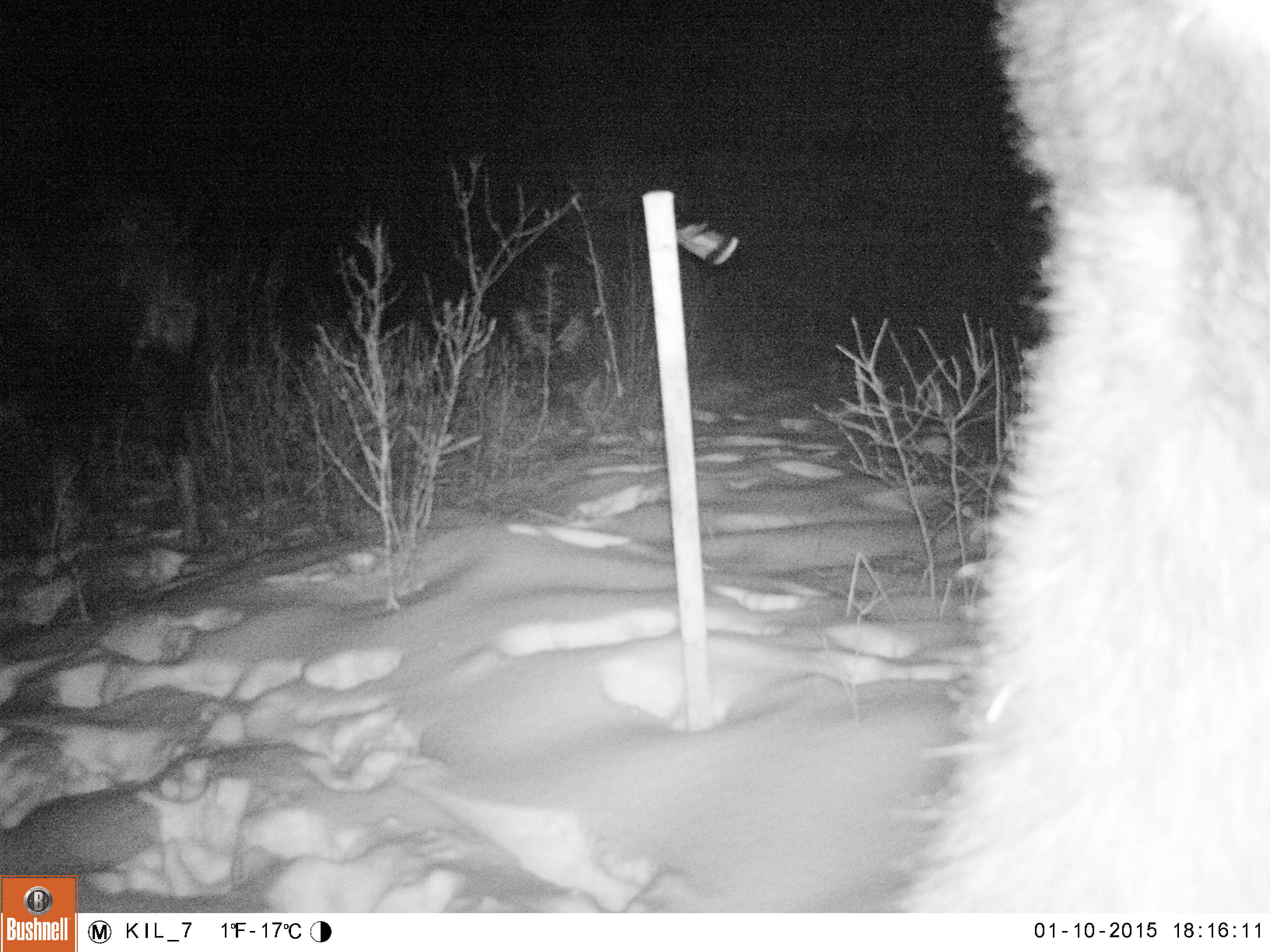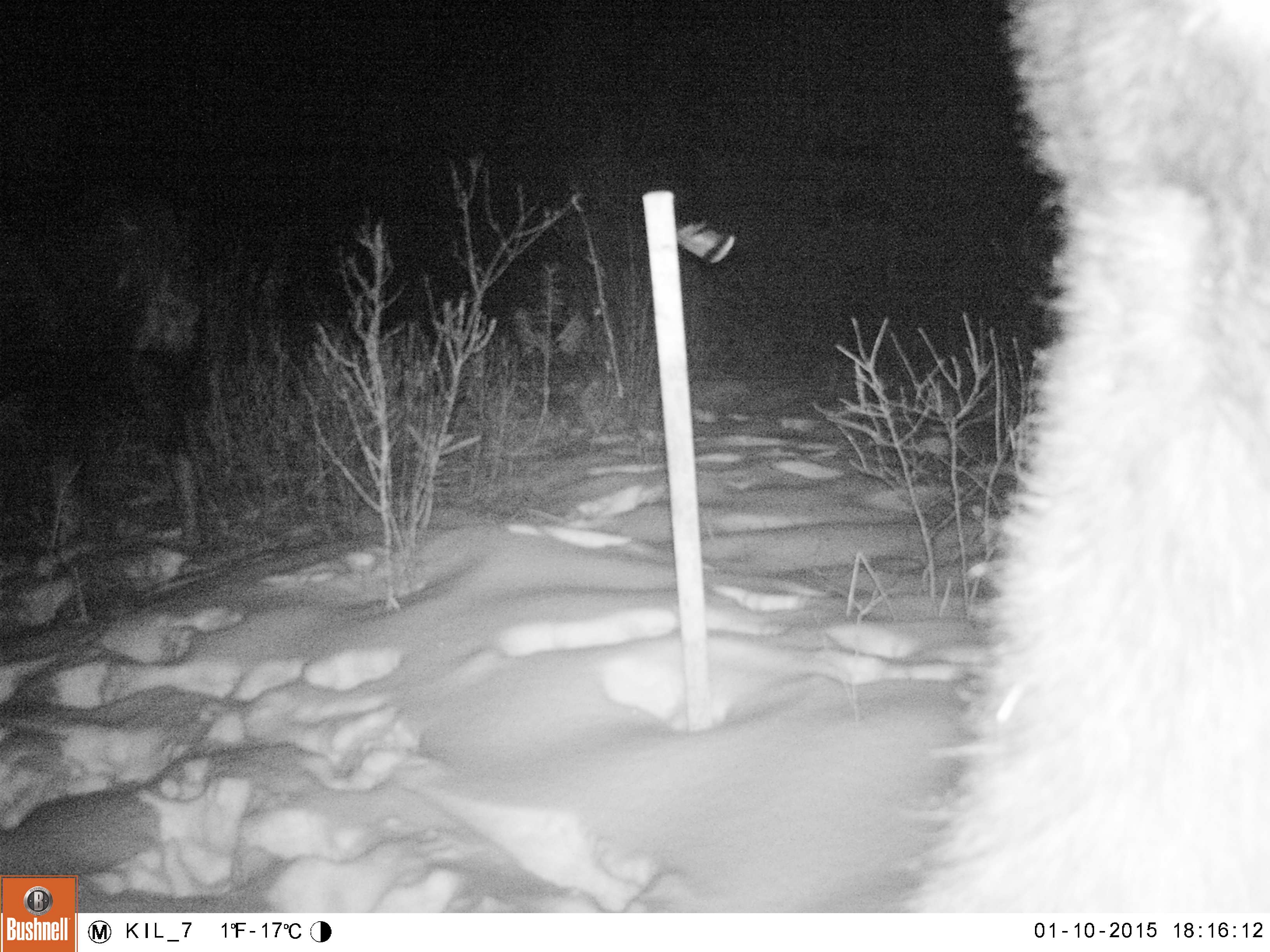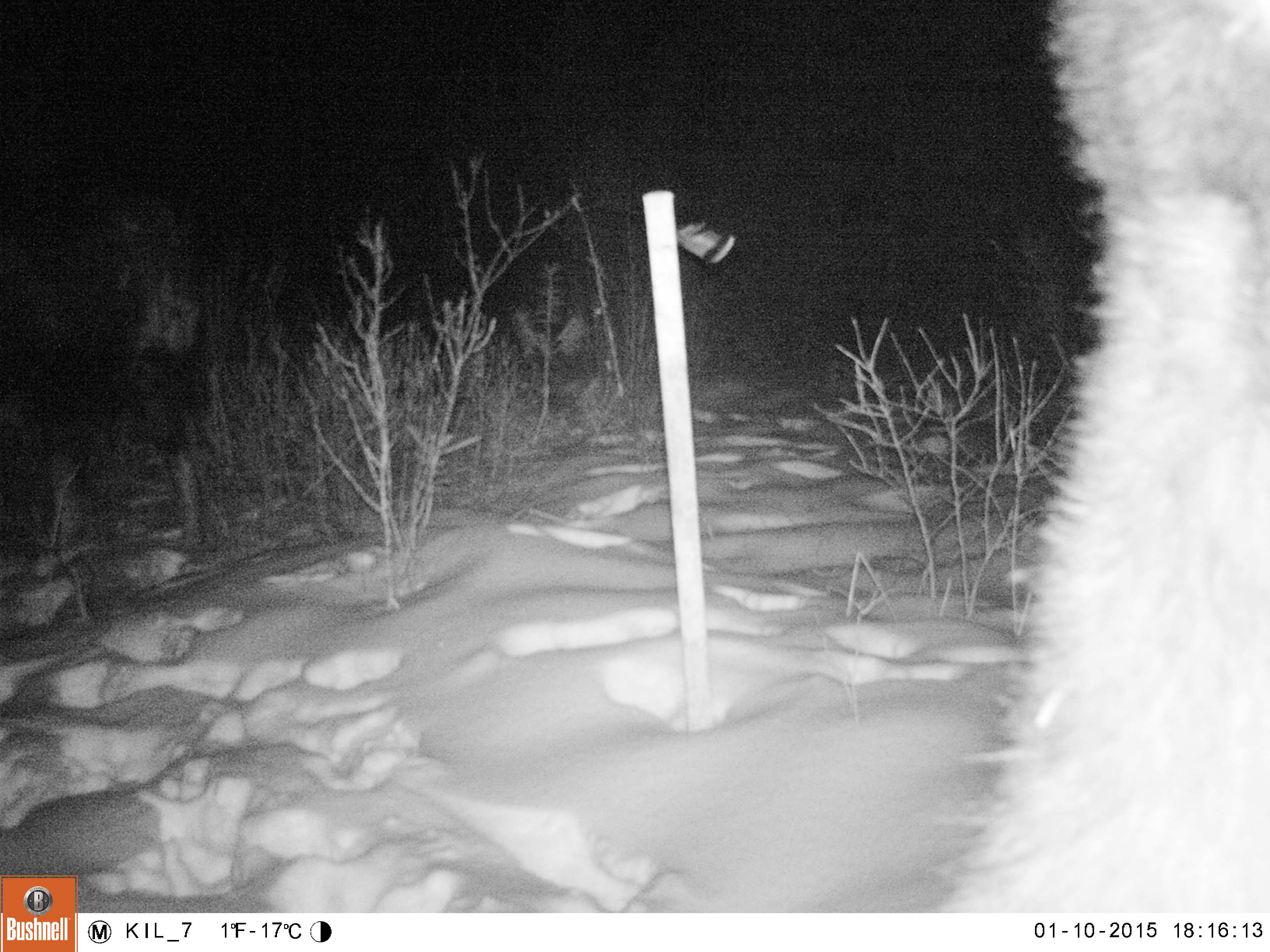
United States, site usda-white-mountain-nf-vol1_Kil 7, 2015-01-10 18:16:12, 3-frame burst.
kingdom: Animalia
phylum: Chordata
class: Mammalia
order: Artiodactyla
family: Cervidae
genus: Alces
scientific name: Alces alces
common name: moose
Moose (Alces alces).